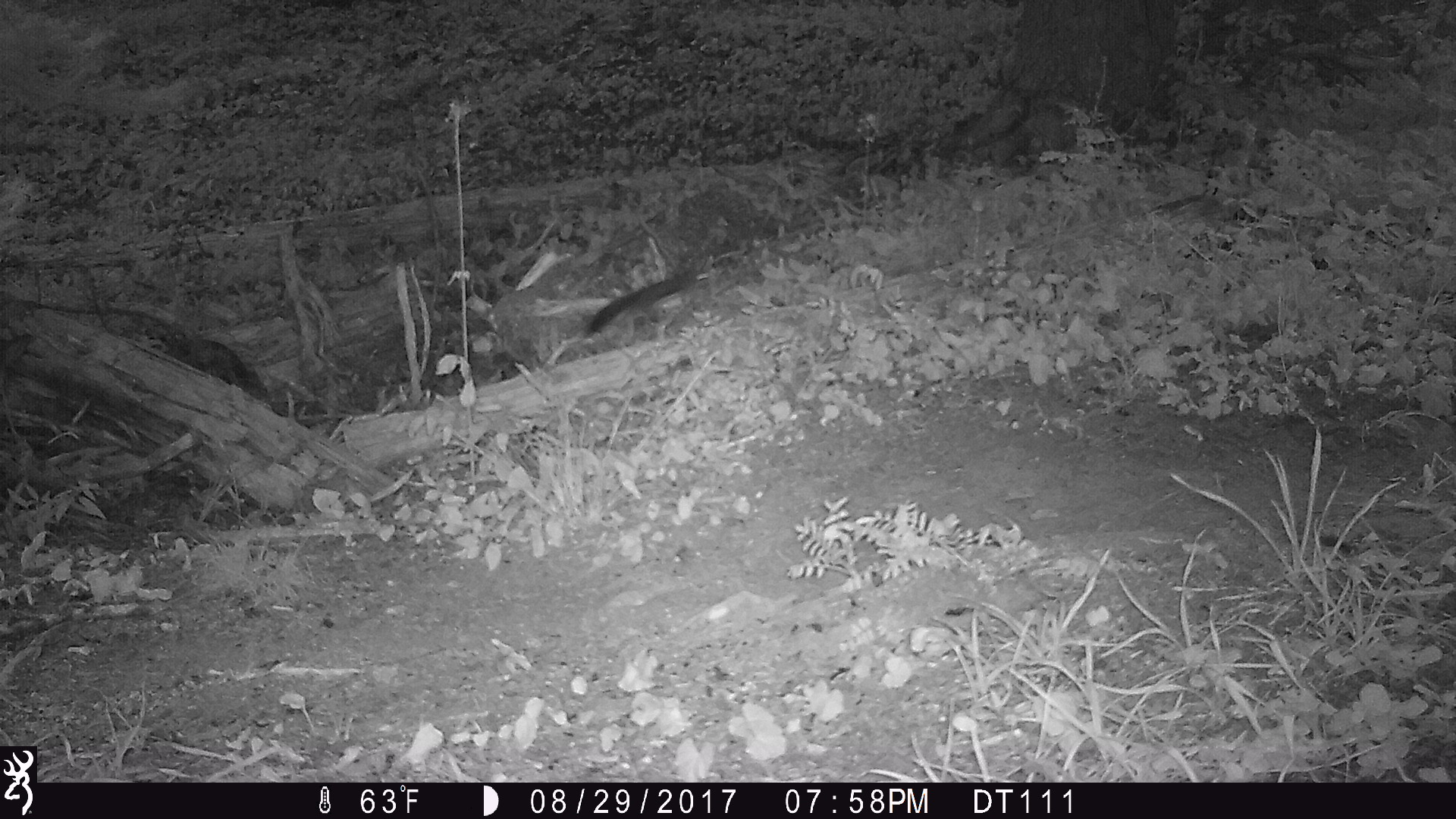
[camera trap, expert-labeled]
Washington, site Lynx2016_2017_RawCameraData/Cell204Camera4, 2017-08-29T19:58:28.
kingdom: Animalia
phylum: Chordata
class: Mammalia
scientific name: Mammalia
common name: small mammal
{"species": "small mammal (Mammalia)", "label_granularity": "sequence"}